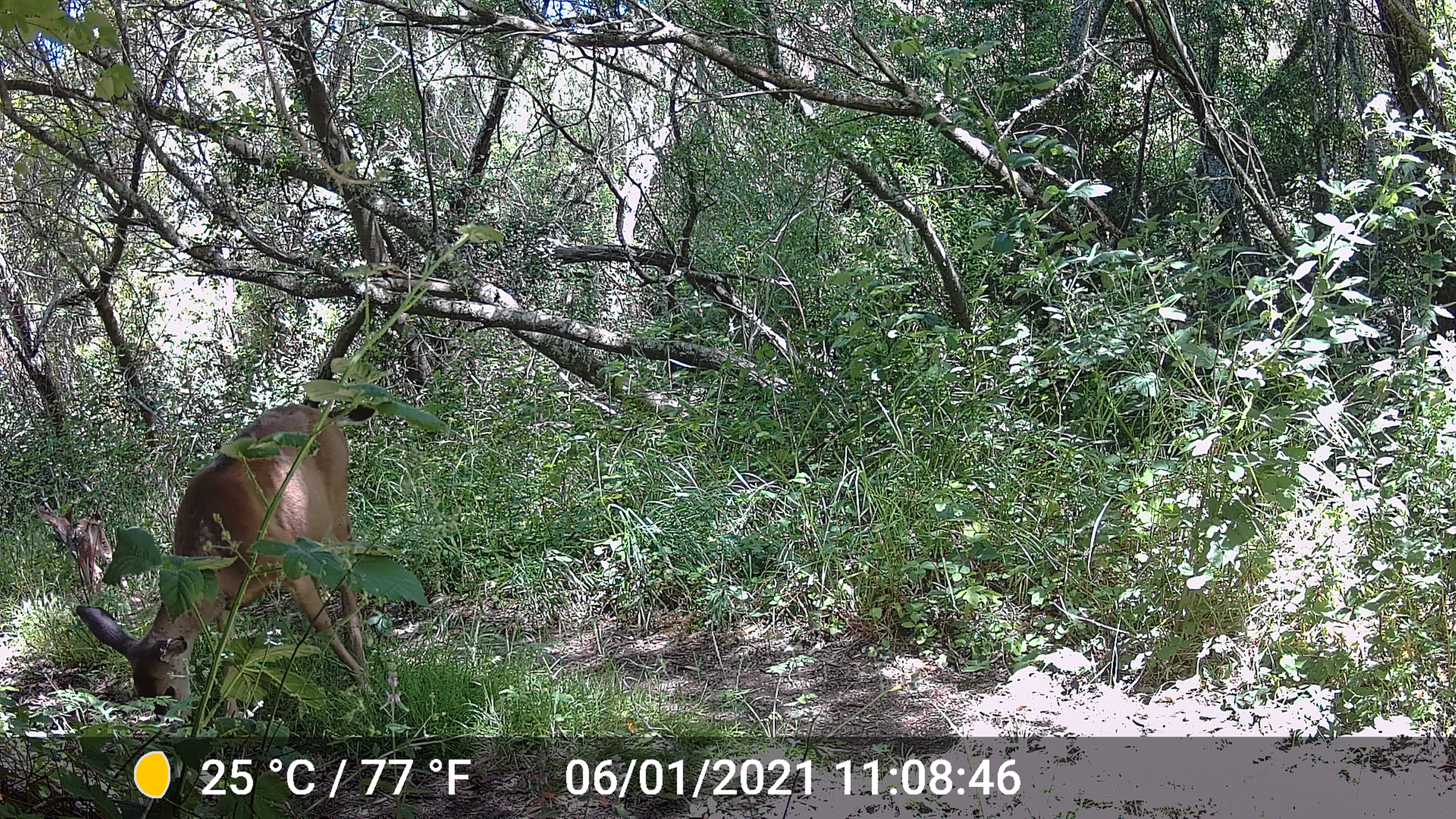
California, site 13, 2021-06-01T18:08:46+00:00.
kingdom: Animalia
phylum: Chordata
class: Mammalia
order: Artiodactyla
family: Cervidae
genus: Odocoileus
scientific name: Odocoileus hemionus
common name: mule deer